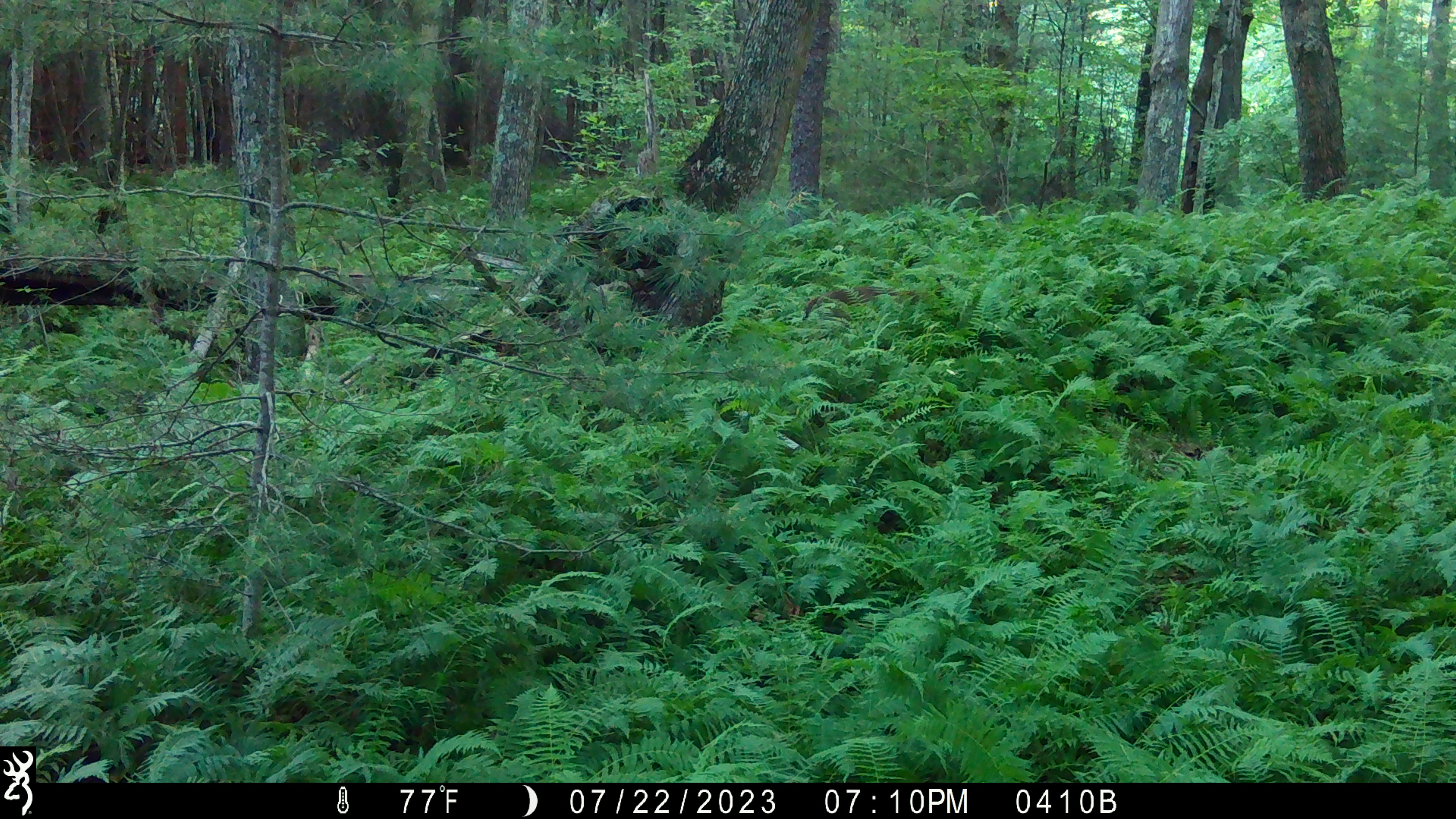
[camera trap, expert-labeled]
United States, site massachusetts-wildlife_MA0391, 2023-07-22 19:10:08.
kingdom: Animalia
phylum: Chordata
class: Mammalia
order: Carnivora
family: Felidae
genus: Lynx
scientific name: Lynx rufus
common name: bobcat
Bobcat (Lynx rufus).